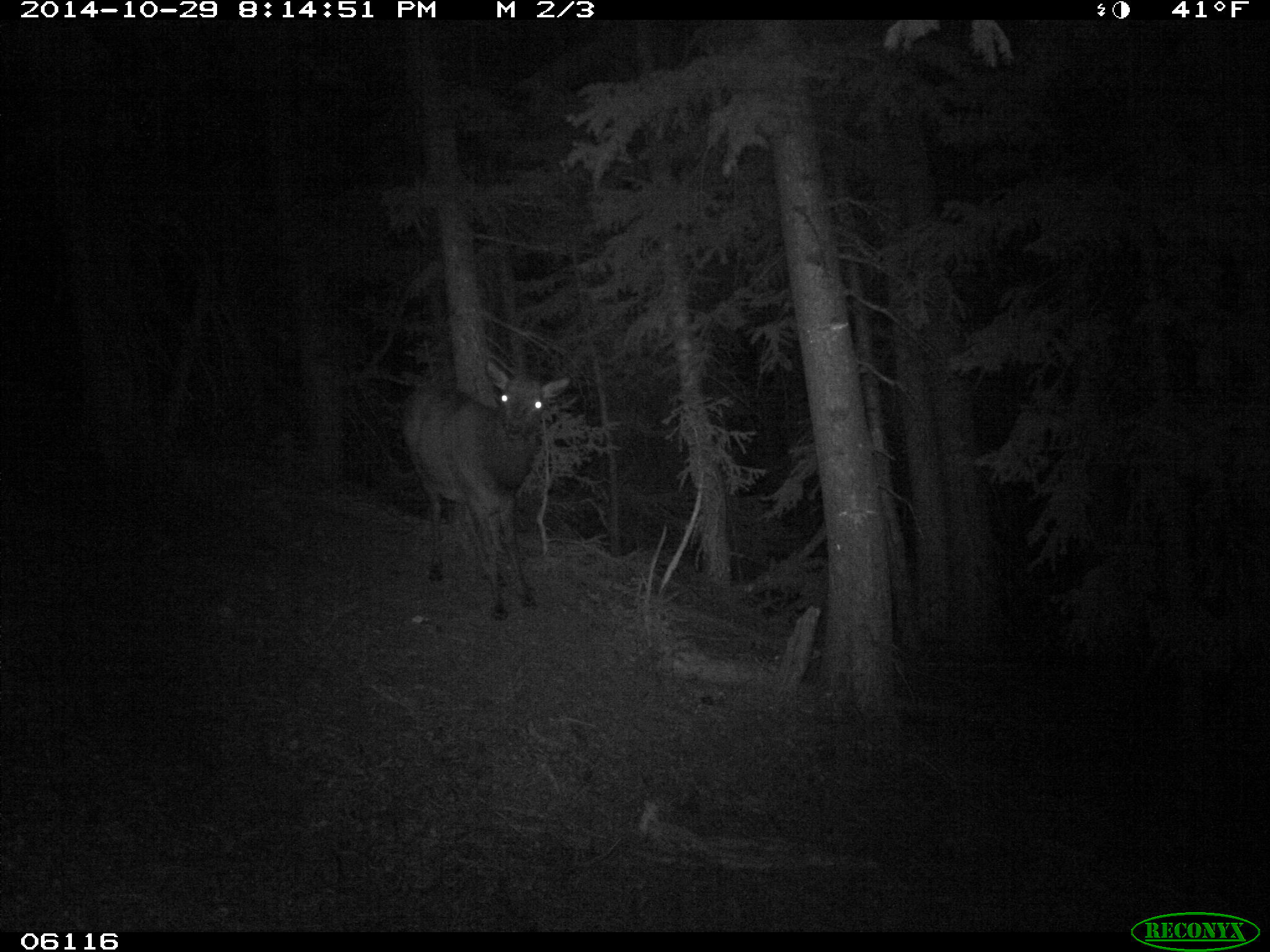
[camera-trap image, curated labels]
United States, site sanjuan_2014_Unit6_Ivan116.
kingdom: Animalia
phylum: Chordata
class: Mammalia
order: Artiodactyla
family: Cervidae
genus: Cervus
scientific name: Cervus elaphus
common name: red deer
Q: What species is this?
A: Cervus elaphus (red deer).